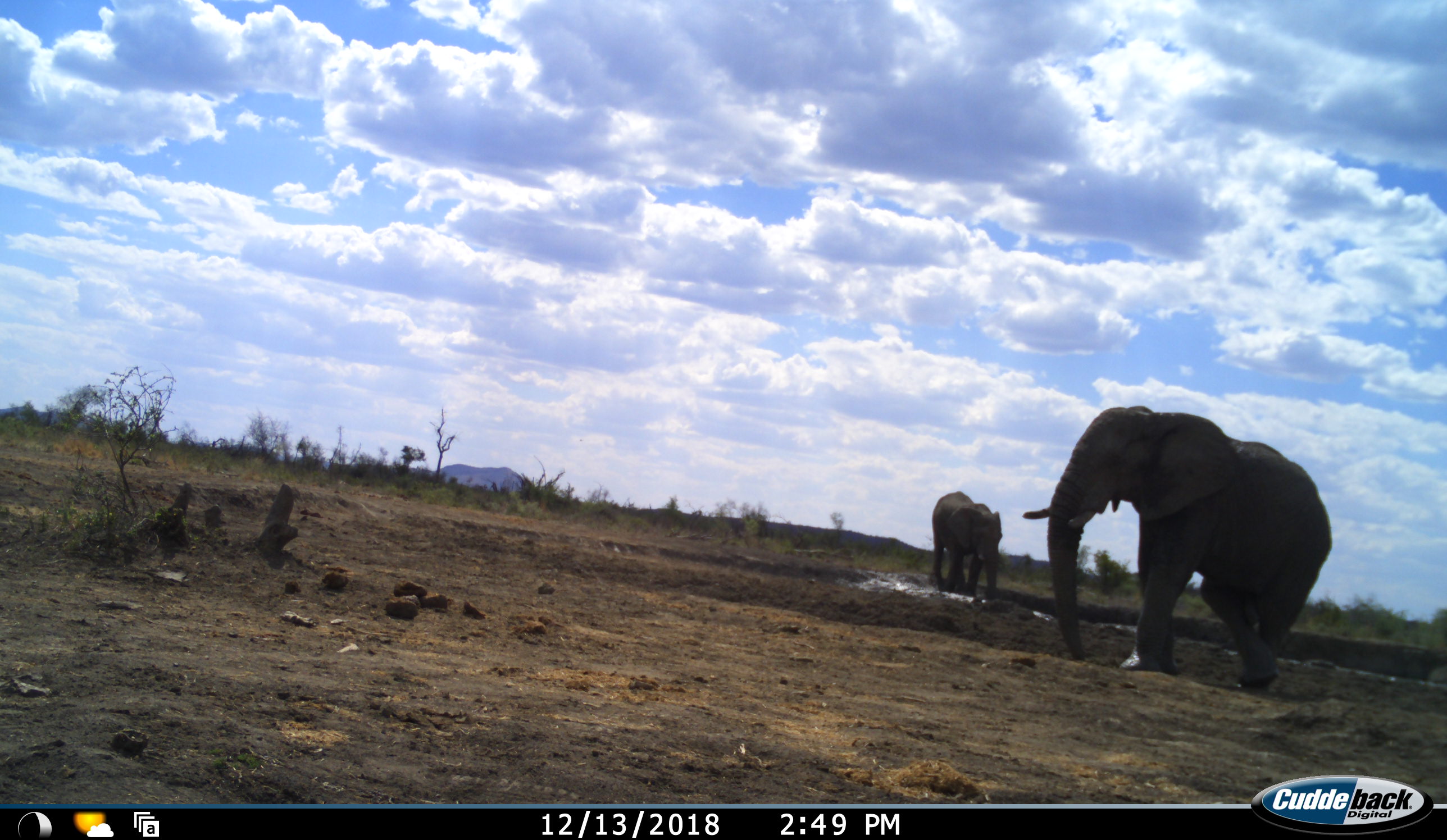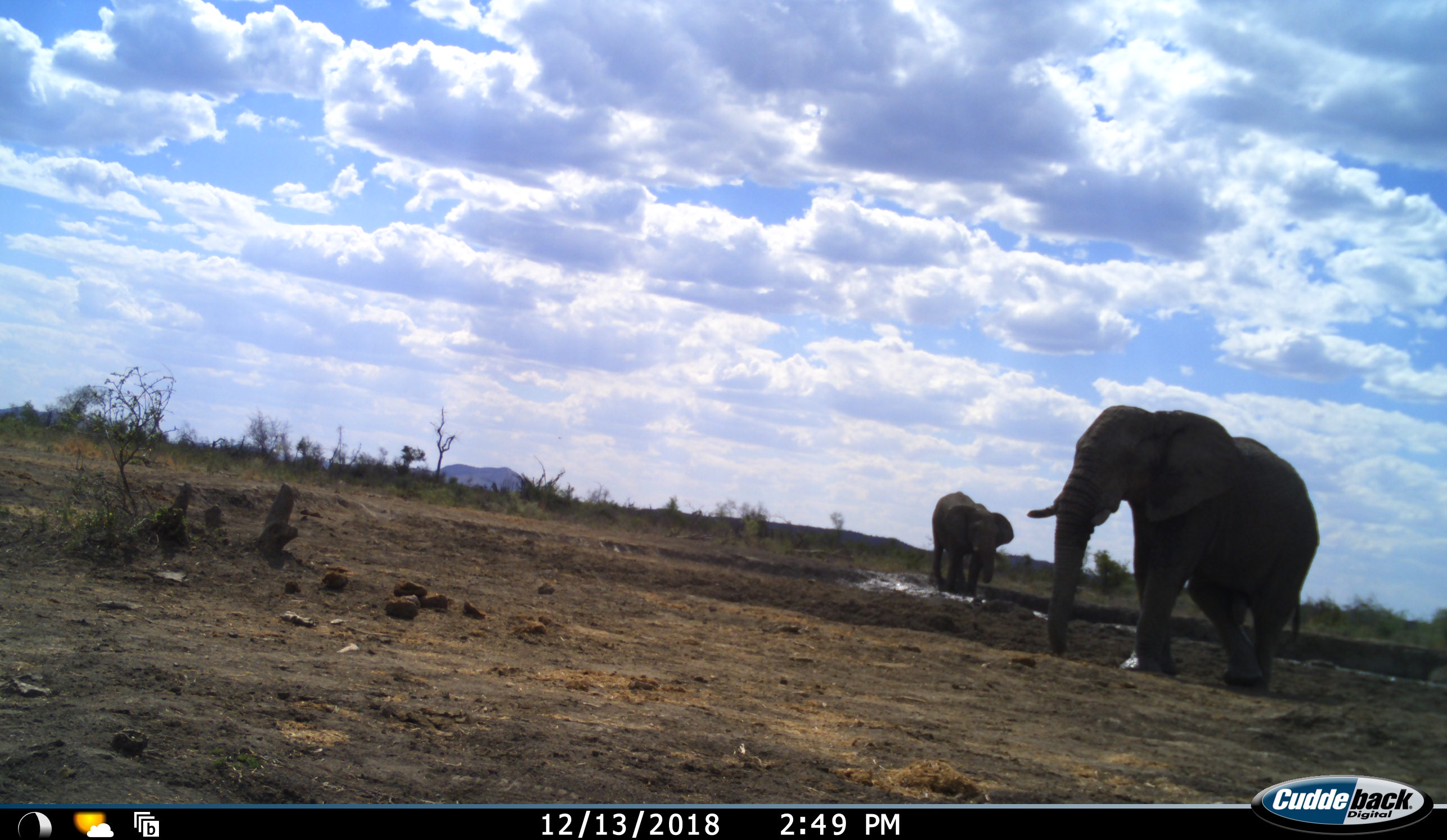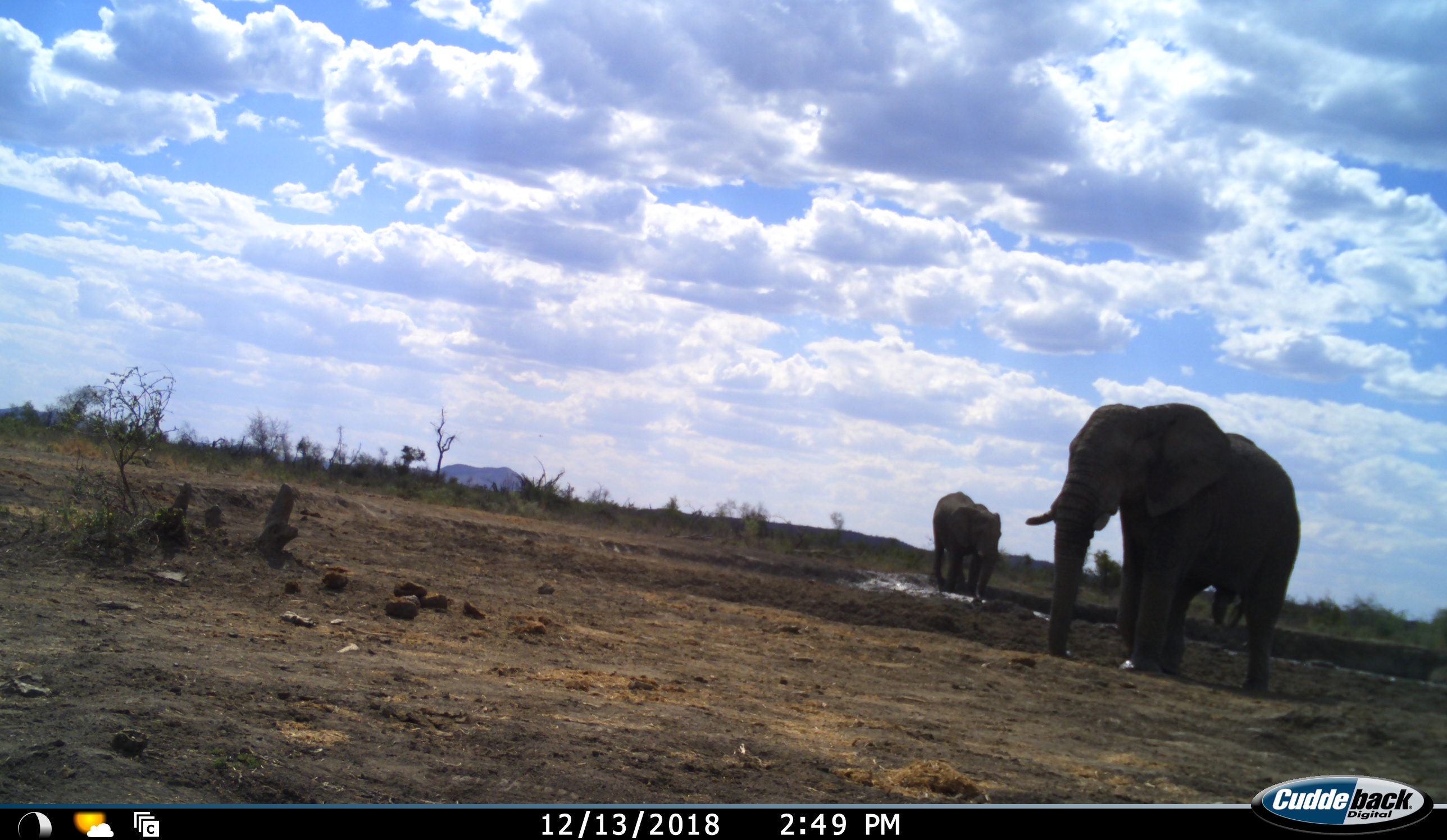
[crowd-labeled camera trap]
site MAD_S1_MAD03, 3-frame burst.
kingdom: Animalia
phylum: Chordata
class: Mammalia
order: Proboscidea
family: Elephantidae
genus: Loxodonta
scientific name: Loxodonta africana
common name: african bush elephant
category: elephant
Elephant (african bush elephant) (Loxodonta africana), count 2. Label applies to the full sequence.